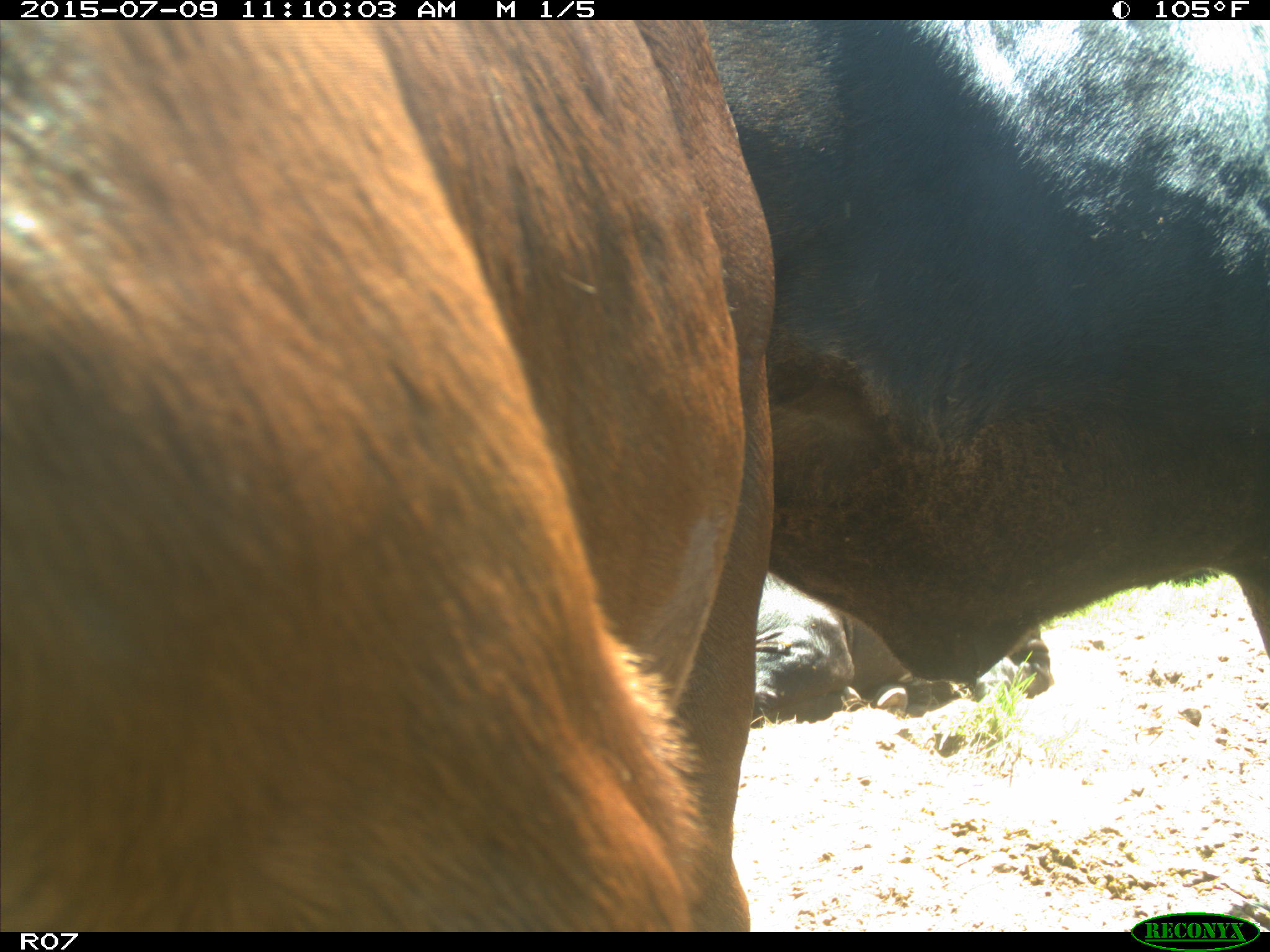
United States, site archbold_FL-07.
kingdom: Animalia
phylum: Chordata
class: Mammalia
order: Artiodactyla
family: Bovidae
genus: Bos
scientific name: Bos taurus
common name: domestic cow